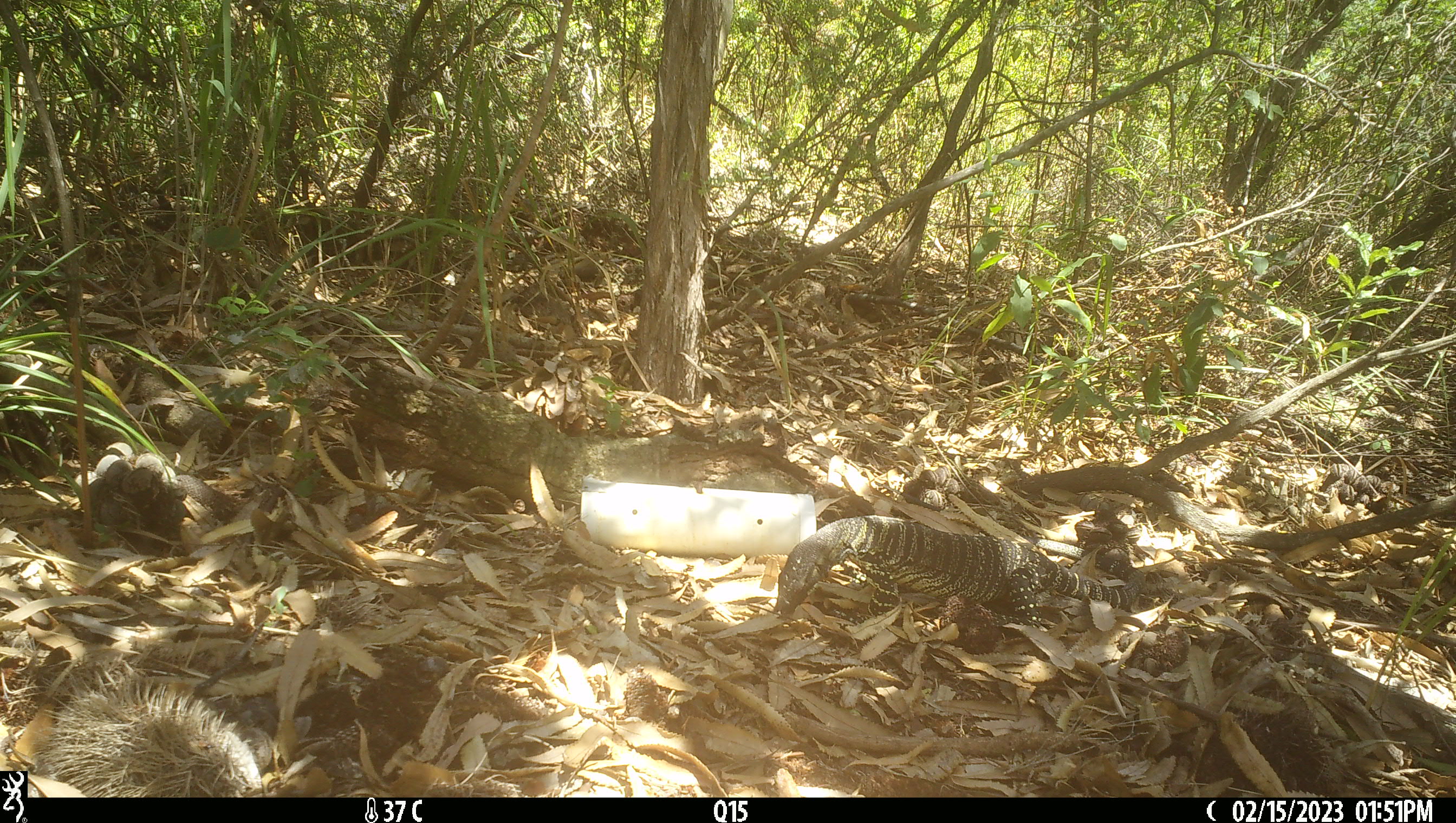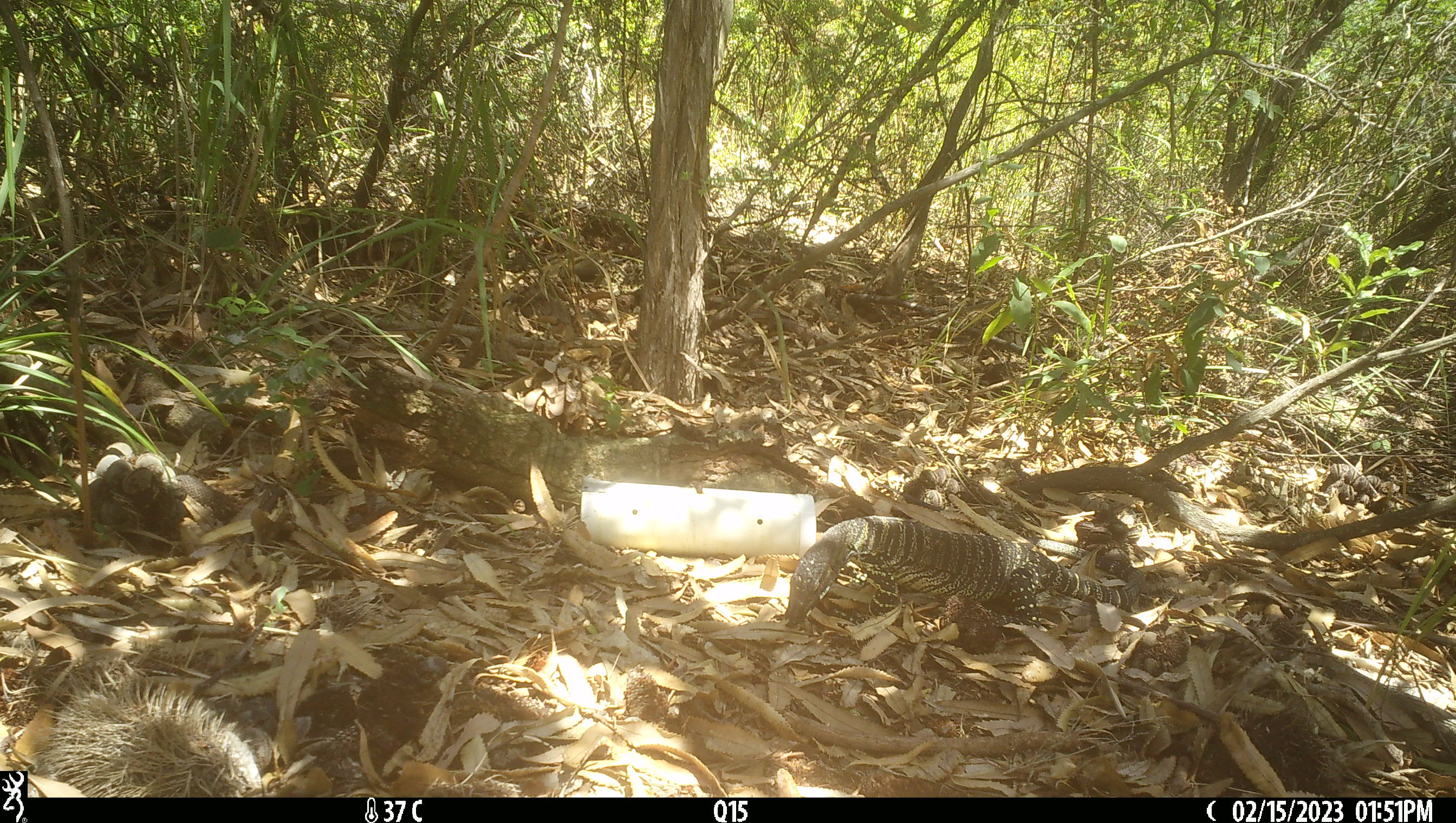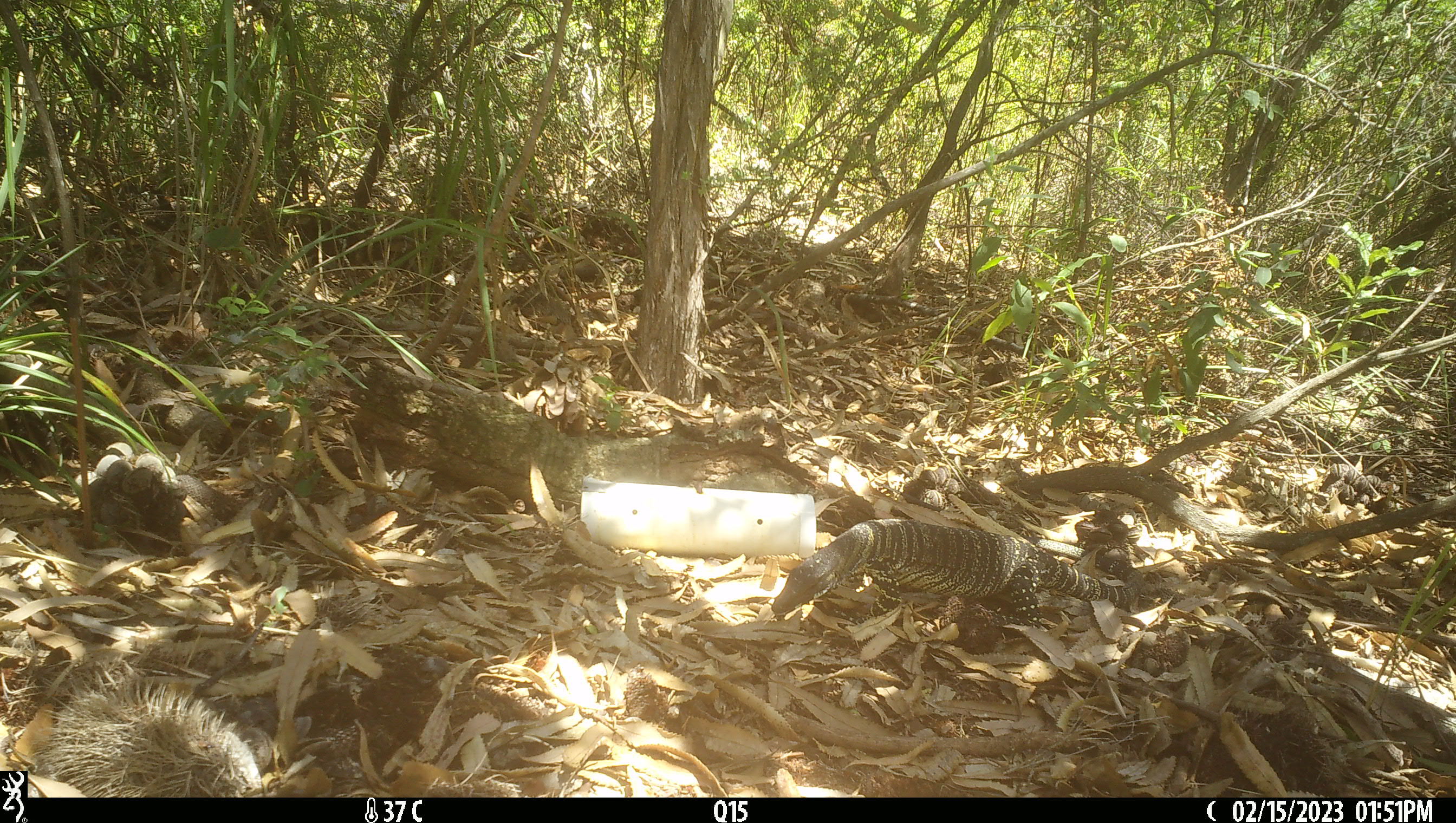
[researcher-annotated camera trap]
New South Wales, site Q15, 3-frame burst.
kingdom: Animalia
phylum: Chordata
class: Reptilia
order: Squamata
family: Varanidae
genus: Varanus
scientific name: Varanus varius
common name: lace monitor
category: goanna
Goanna (lace monitor) (Varanus varius).